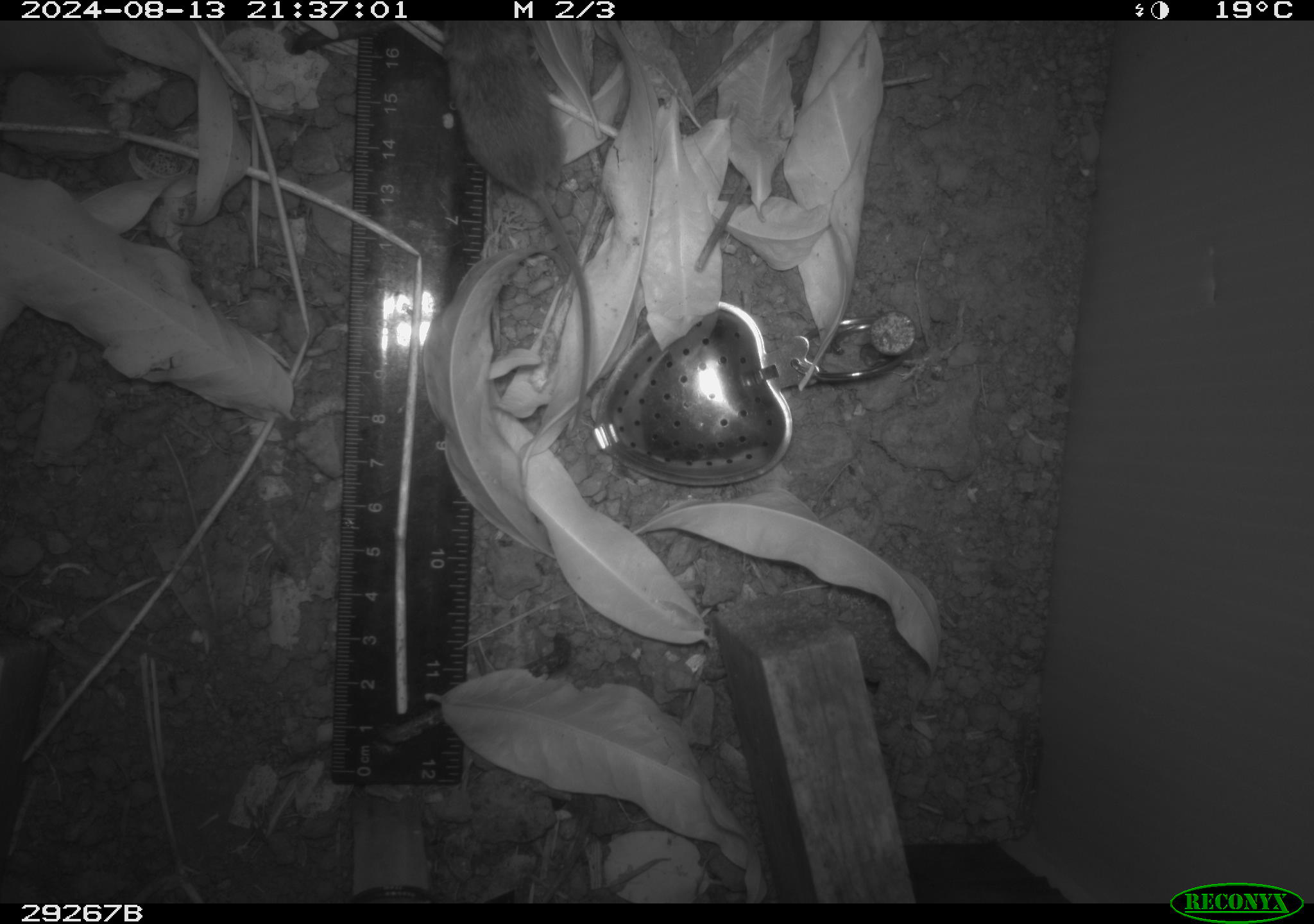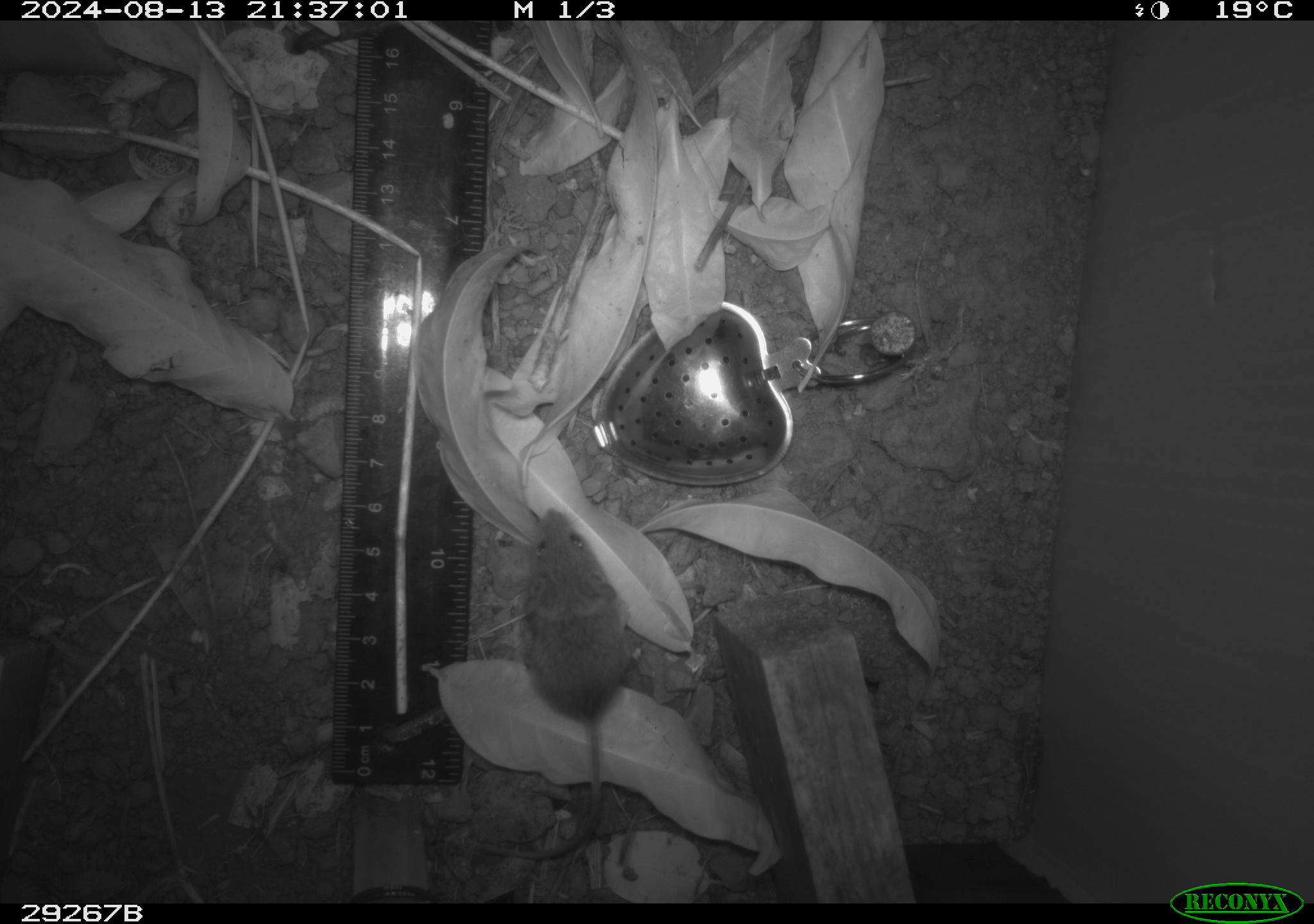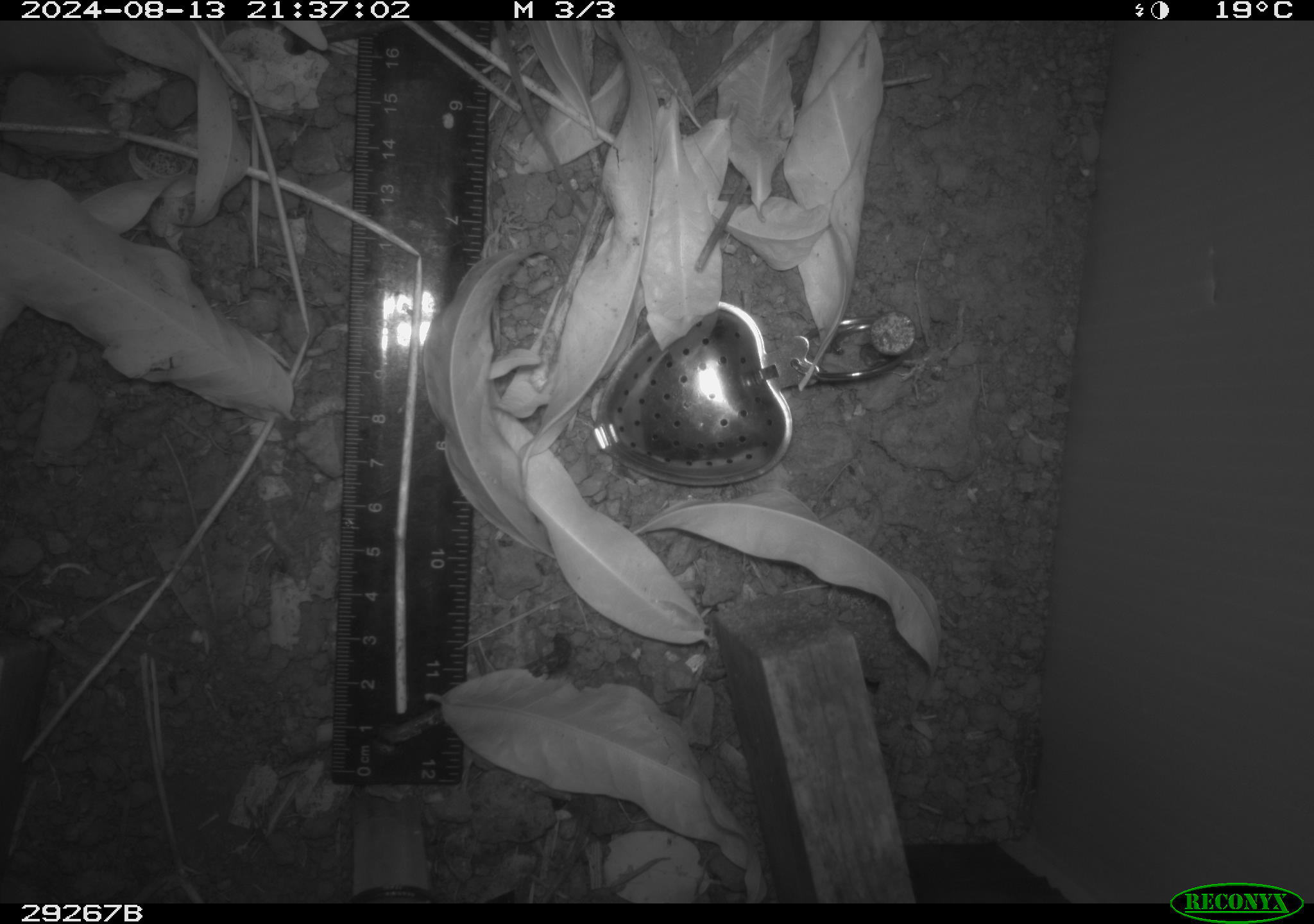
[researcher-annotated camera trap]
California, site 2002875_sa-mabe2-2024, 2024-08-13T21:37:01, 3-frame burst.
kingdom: Animalia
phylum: Chordata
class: Mammalia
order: Rodentia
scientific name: Rodentia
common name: mouse species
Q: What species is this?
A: Mouse species (Rodentia).